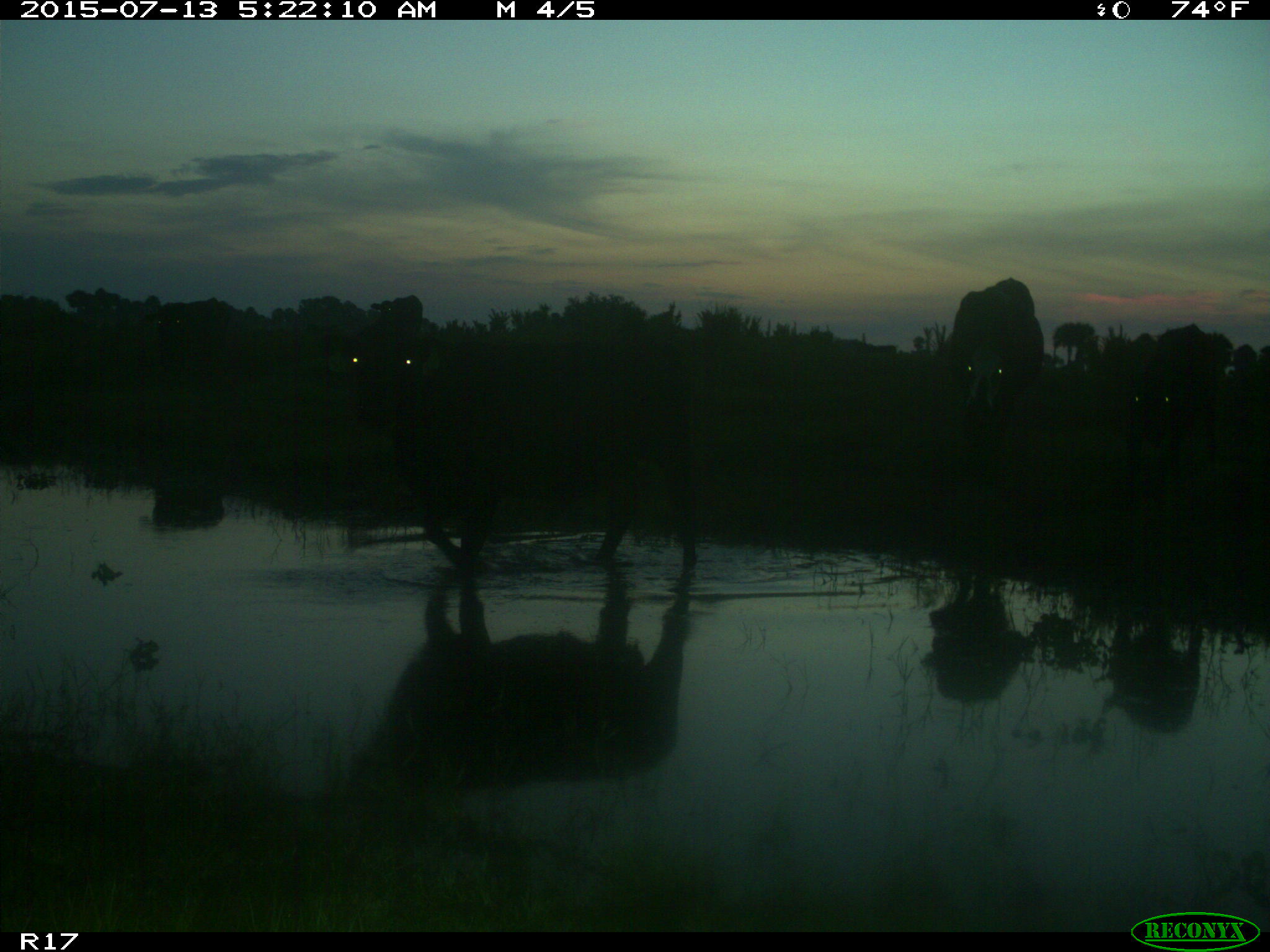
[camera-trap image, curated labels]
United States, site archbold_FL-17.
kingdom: Animalia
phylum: Chordata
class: Mammalia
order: Artiodactyla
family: Bovidae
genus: Bos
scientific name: Bos taurus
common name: domestic cow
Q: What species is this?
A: Bos taurus (domestic cow).